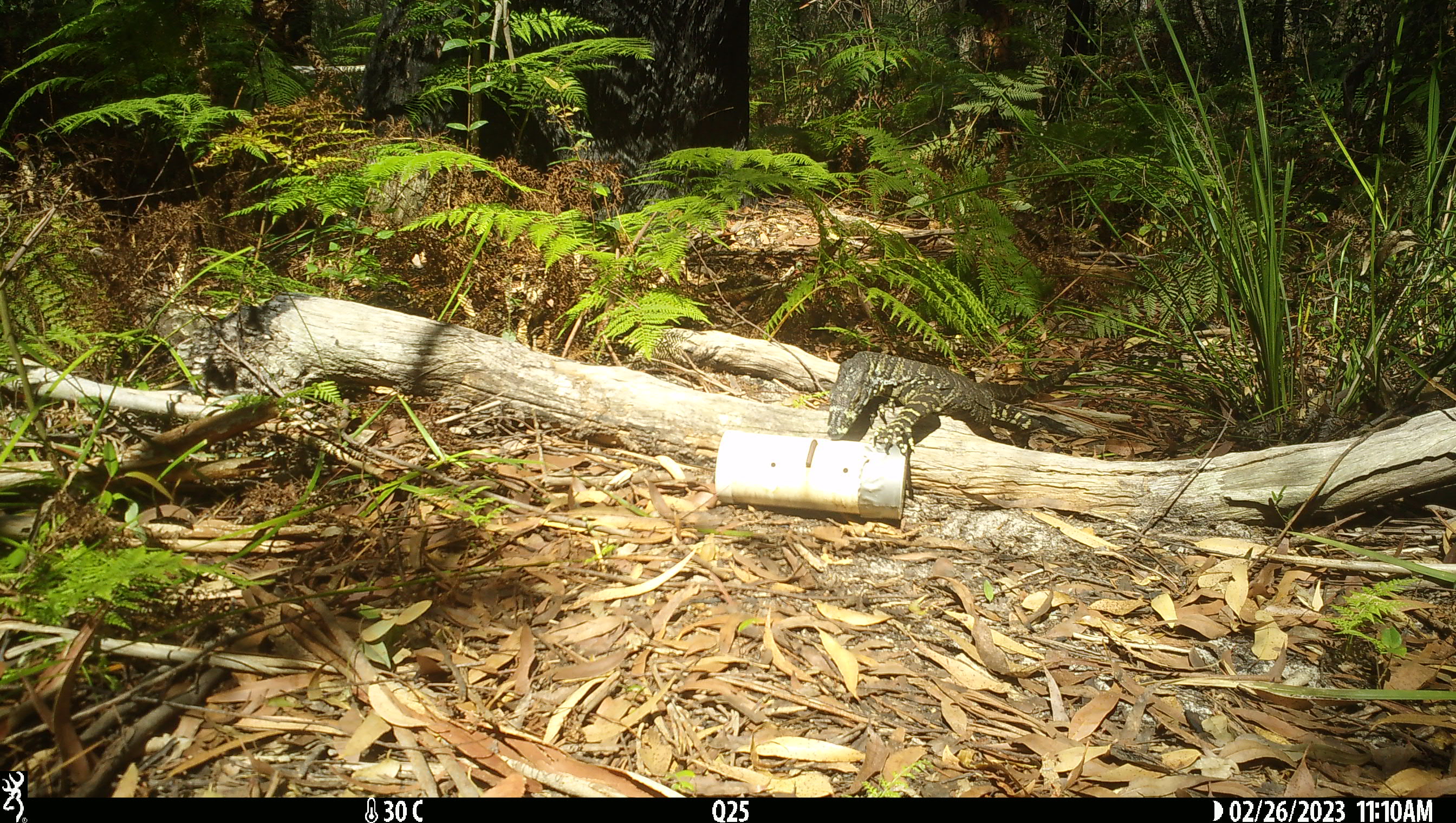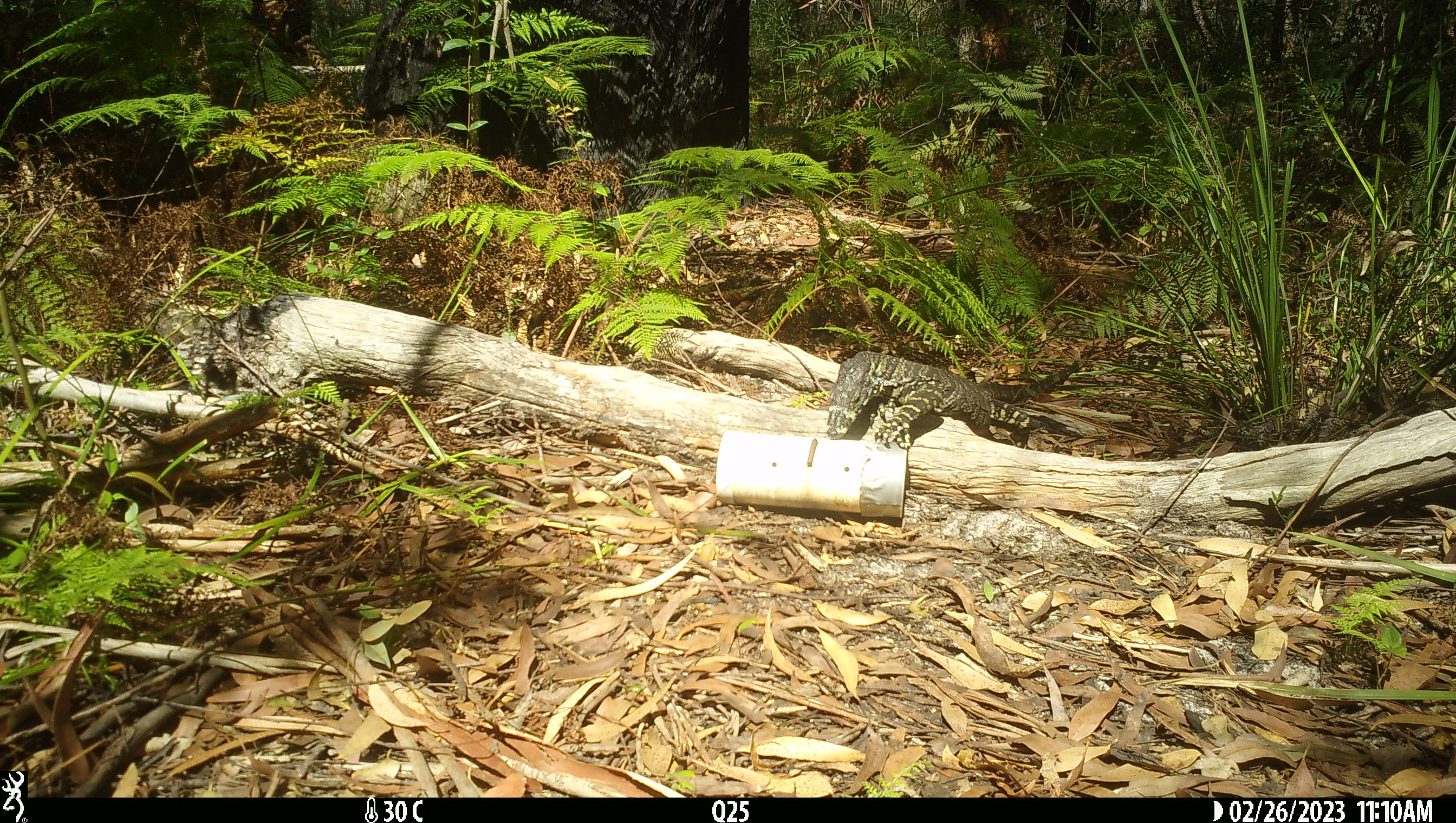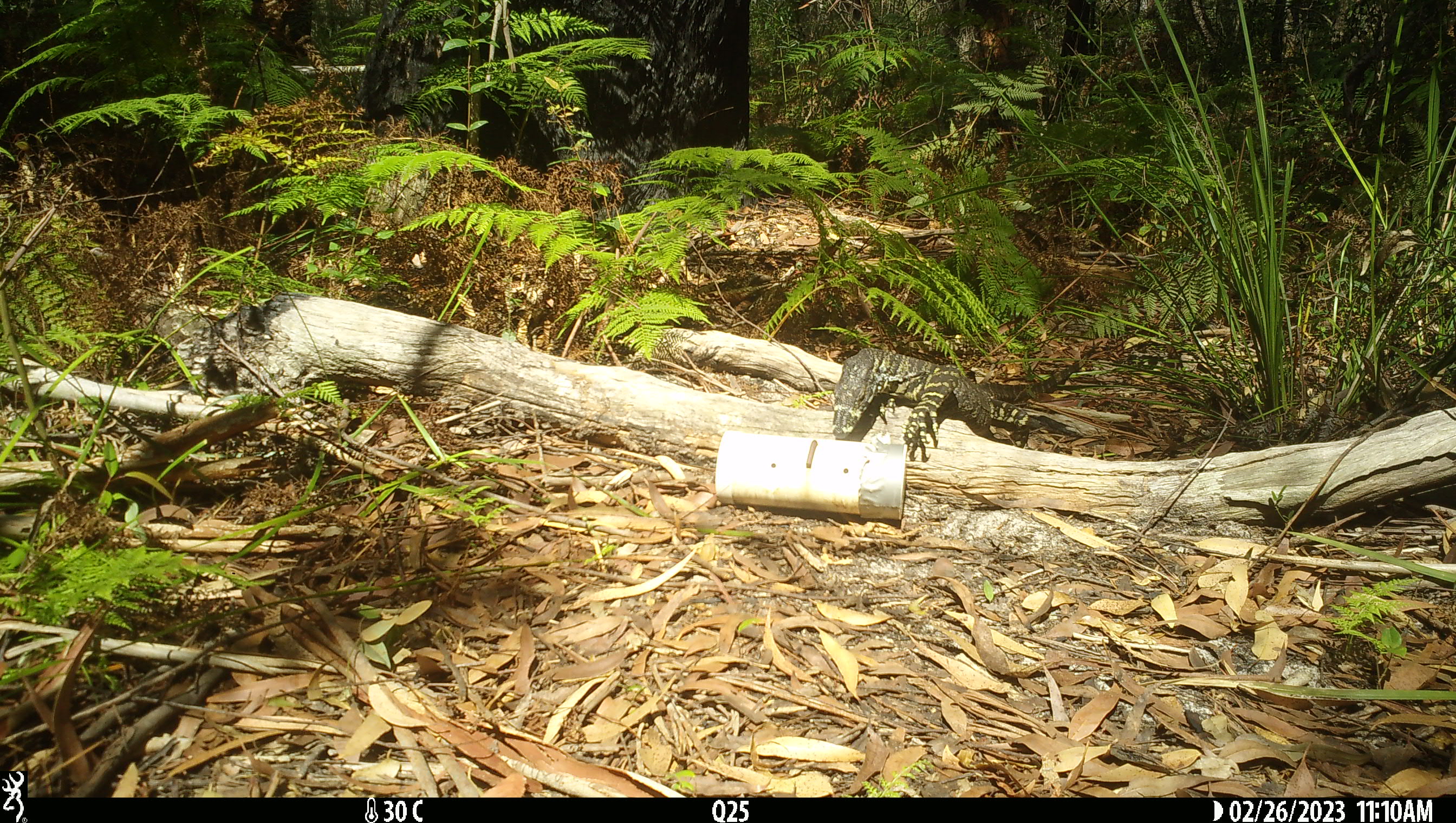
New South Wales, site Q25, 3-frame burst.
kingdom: Animalia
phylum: Chordata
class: Reptilia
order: Squamata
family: Varanidae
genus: Varanus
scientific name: Varanus varius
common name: lace monitor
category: goanna